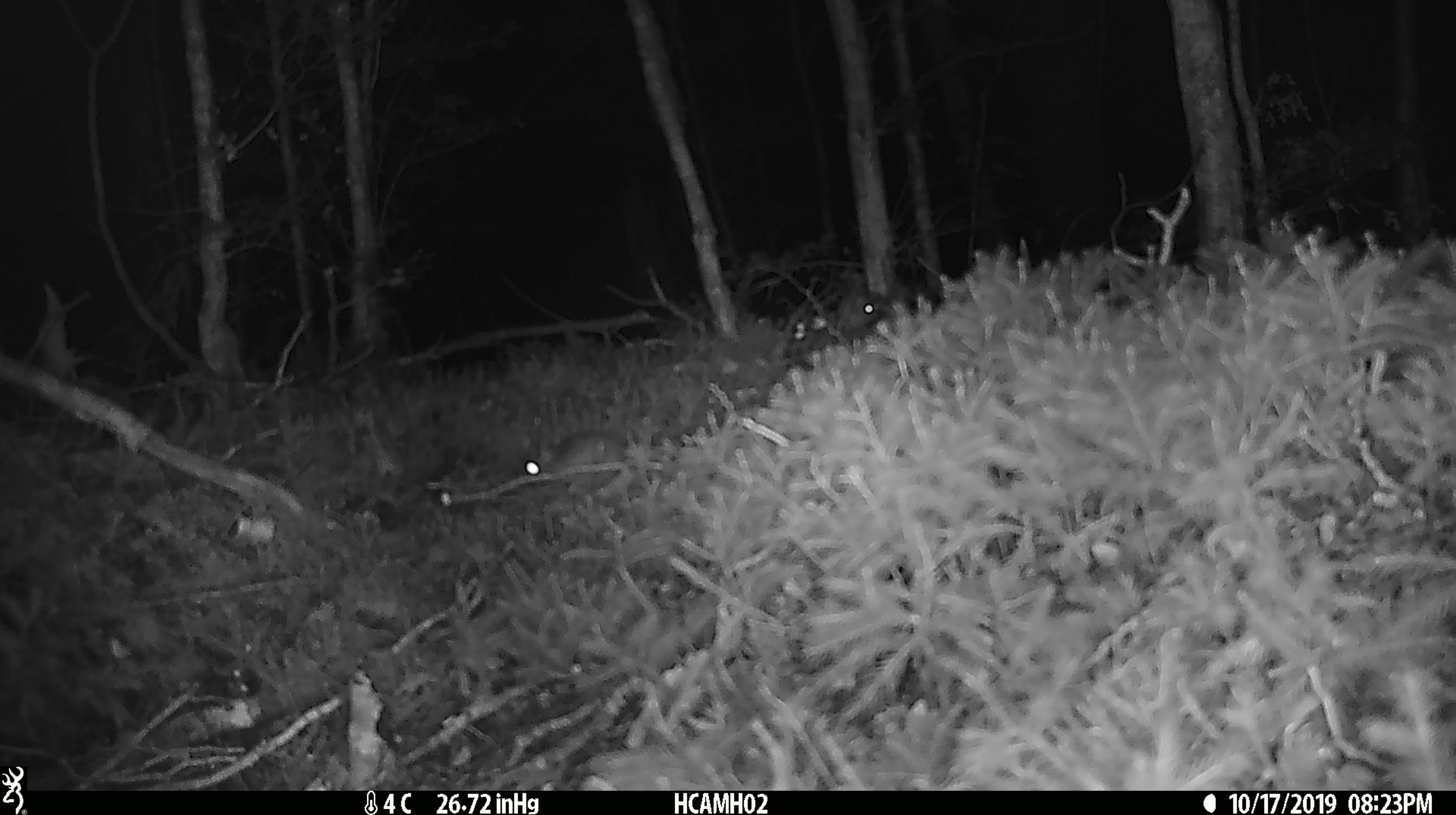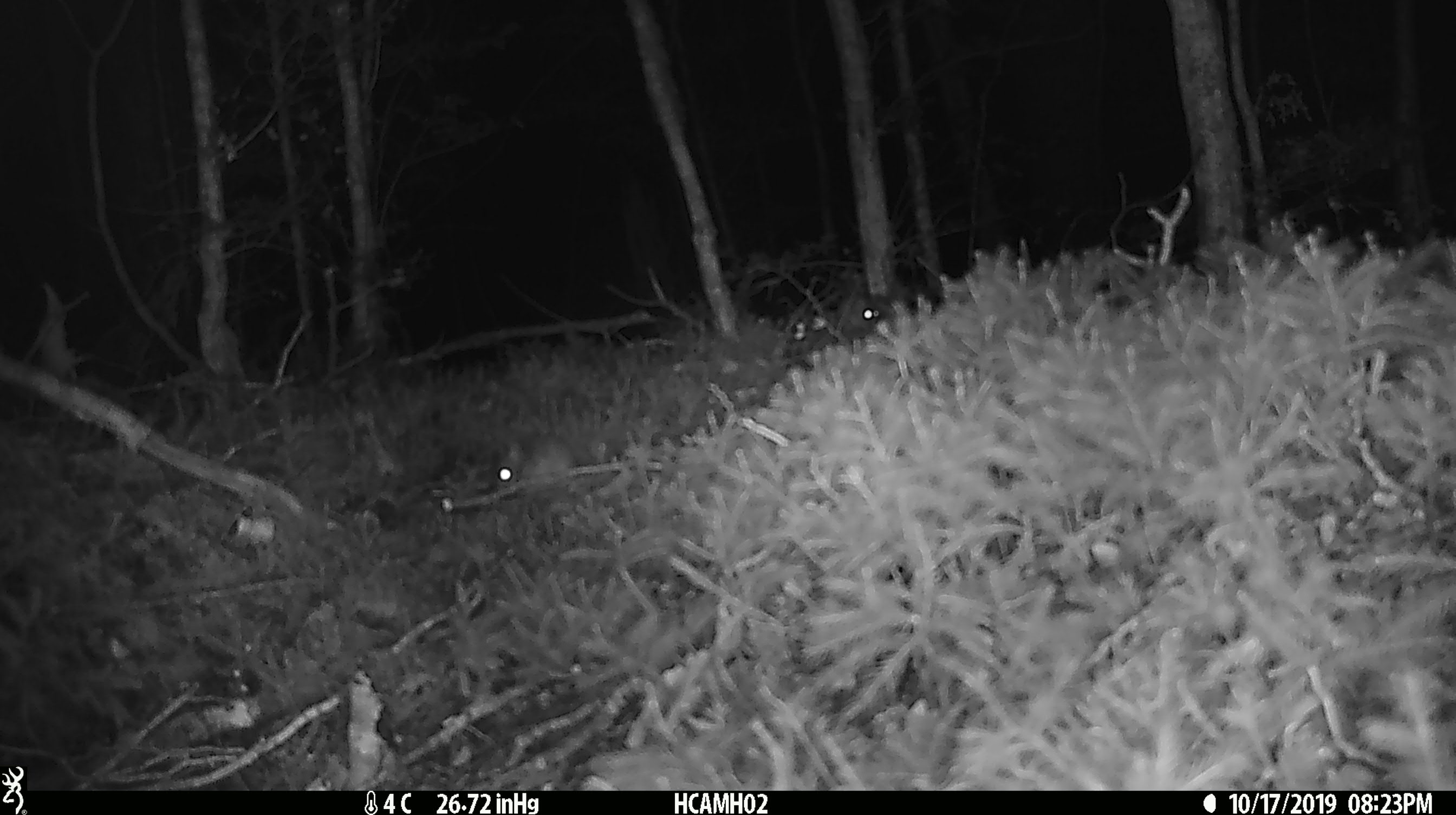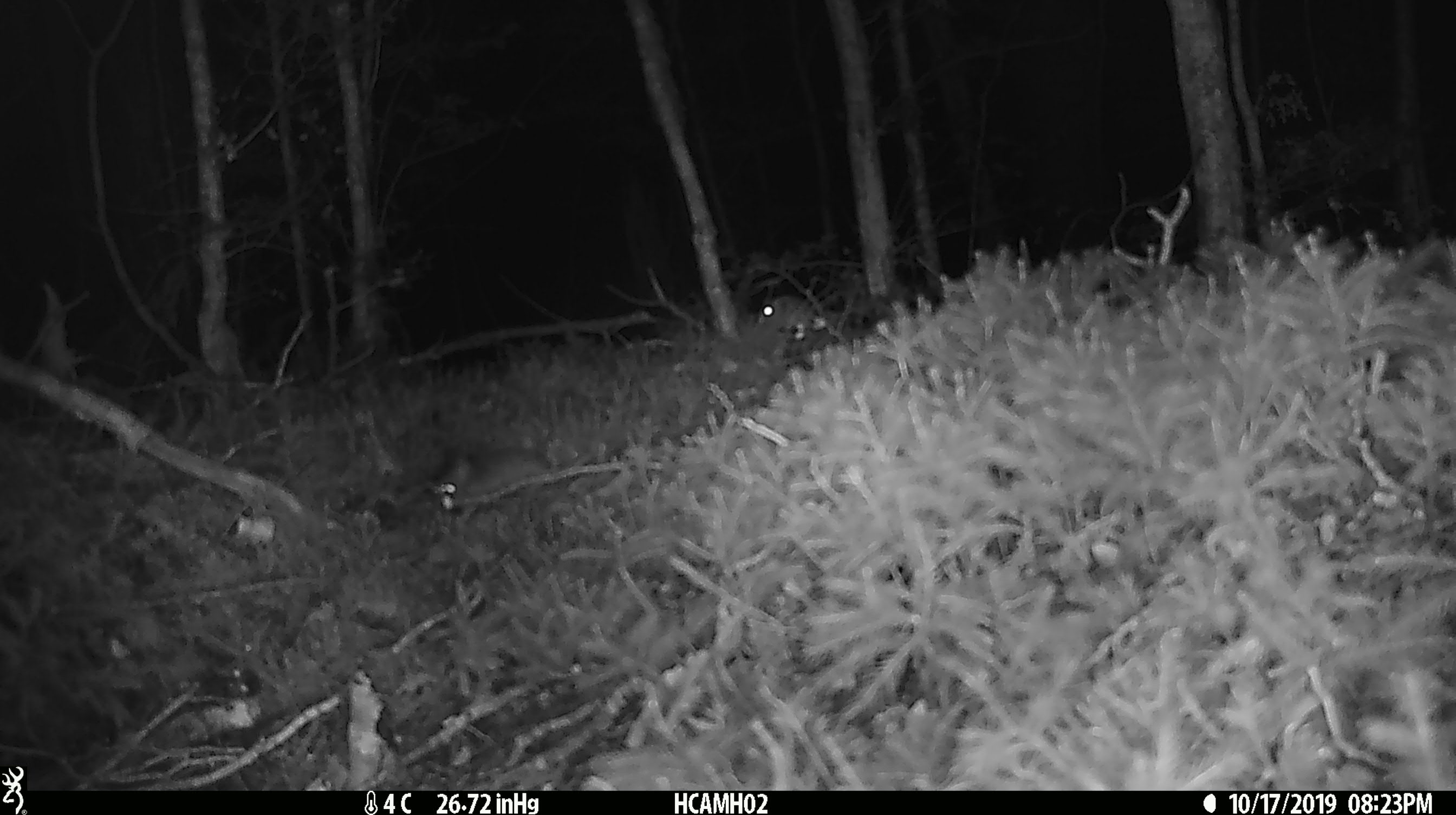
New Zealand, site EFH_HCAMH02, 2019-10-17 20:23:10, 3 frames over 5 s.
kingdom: Animalia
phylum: Chordata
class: Mammalia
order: Rodentia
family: Muridae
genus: Mus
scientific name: Mus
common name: mouse